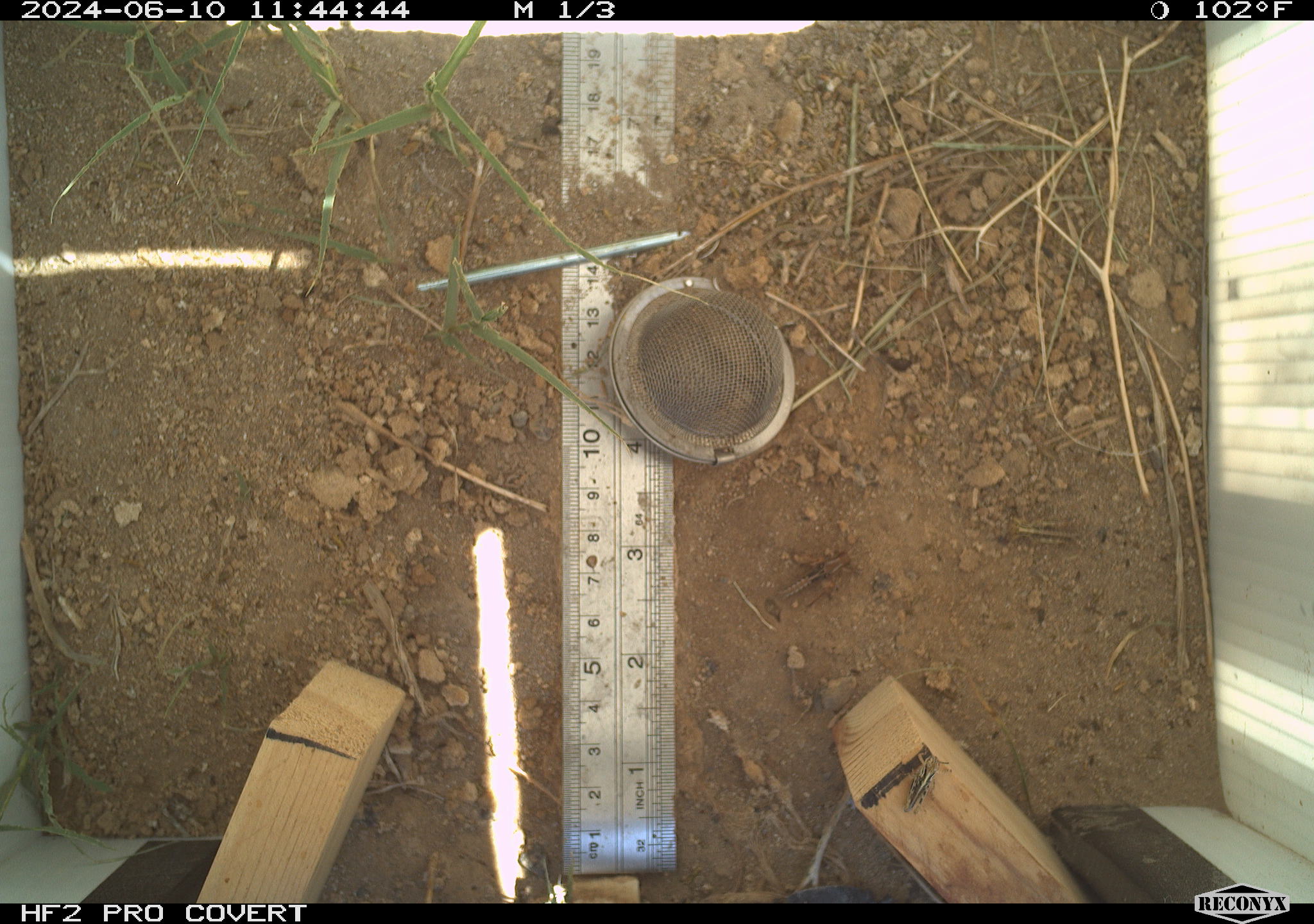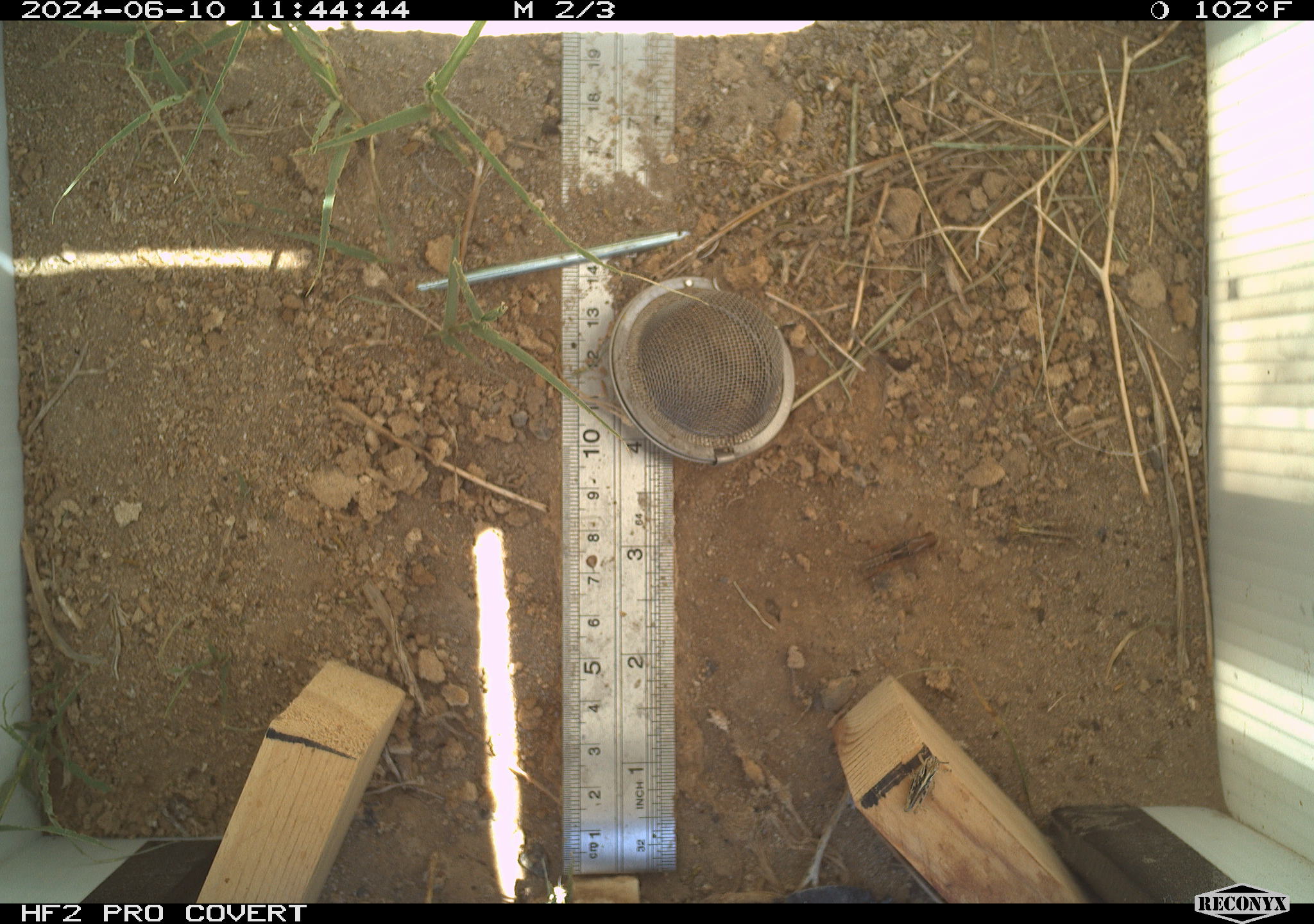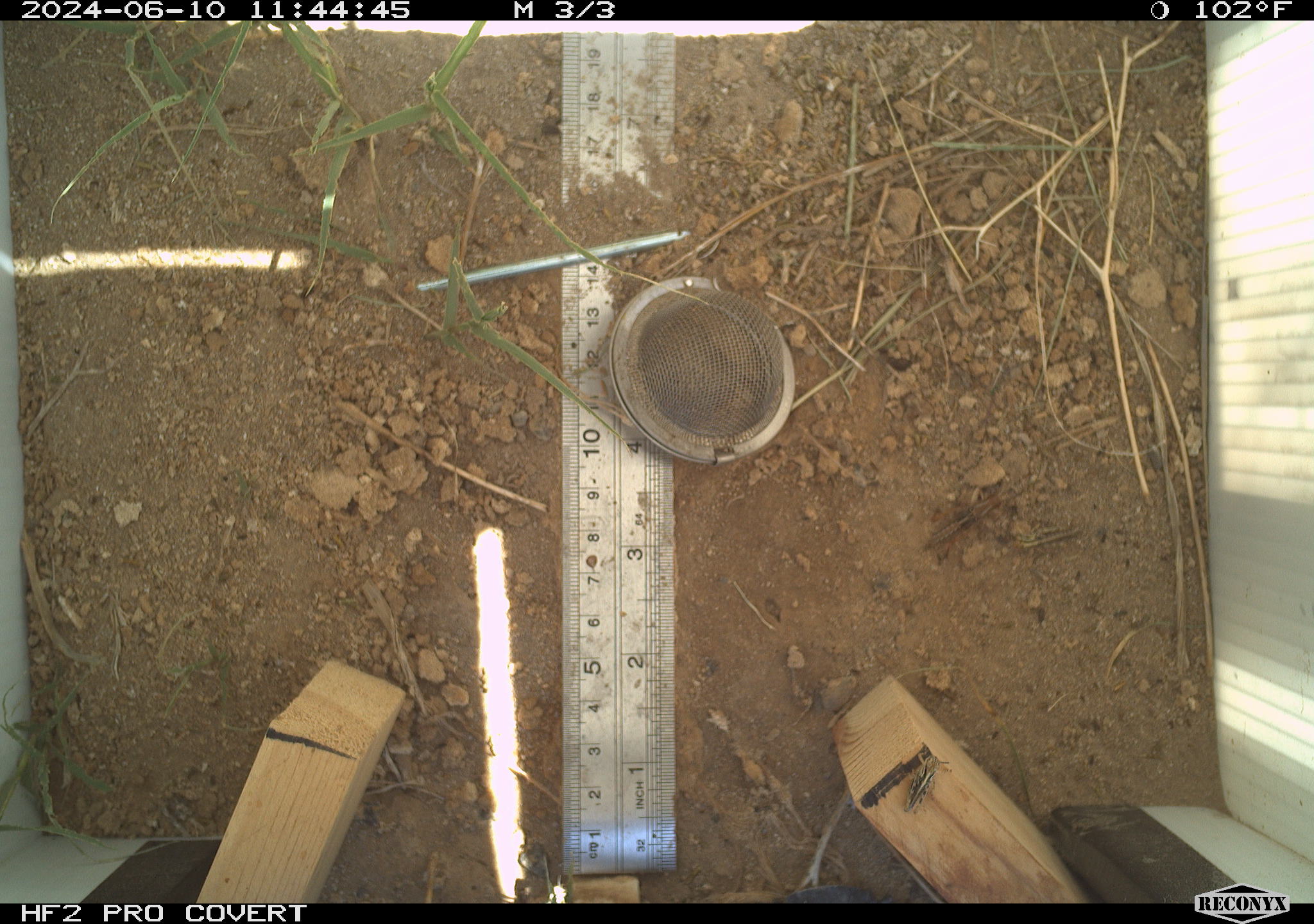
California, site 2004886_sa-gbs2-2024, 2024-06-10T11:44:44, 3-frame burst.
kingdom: Animalia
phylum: Arthropoda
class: Insecta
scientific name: Insecta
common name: insect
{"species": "insect (Insecta)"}